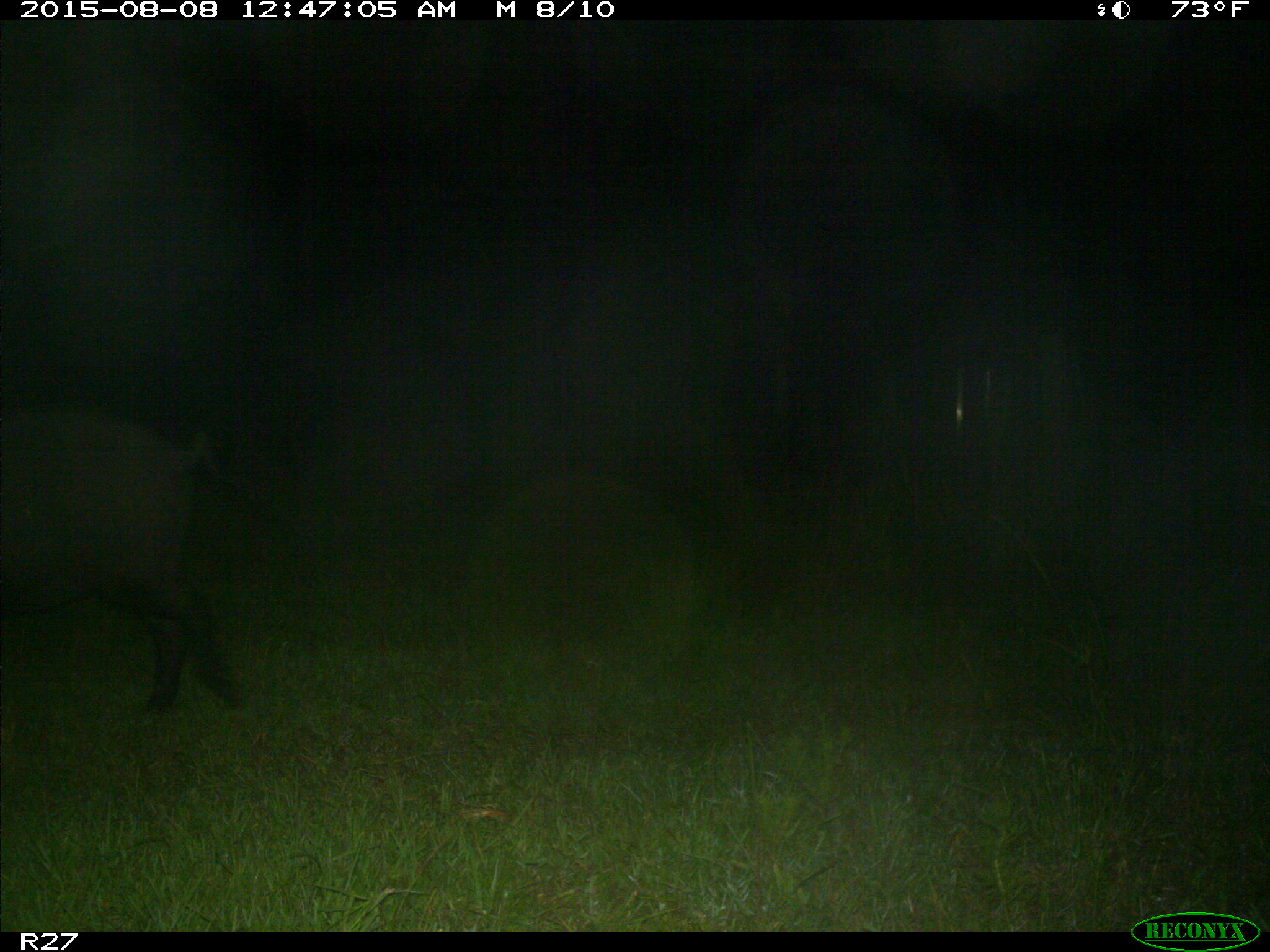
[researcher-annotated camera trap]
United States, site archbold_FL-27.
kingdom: Animalia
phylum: Chordata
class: Mammalia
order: Artiodactyla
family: Suidae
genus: Sus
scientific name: Sus scrofa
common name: wild boar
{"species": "Sus scrofa (wild boar)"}